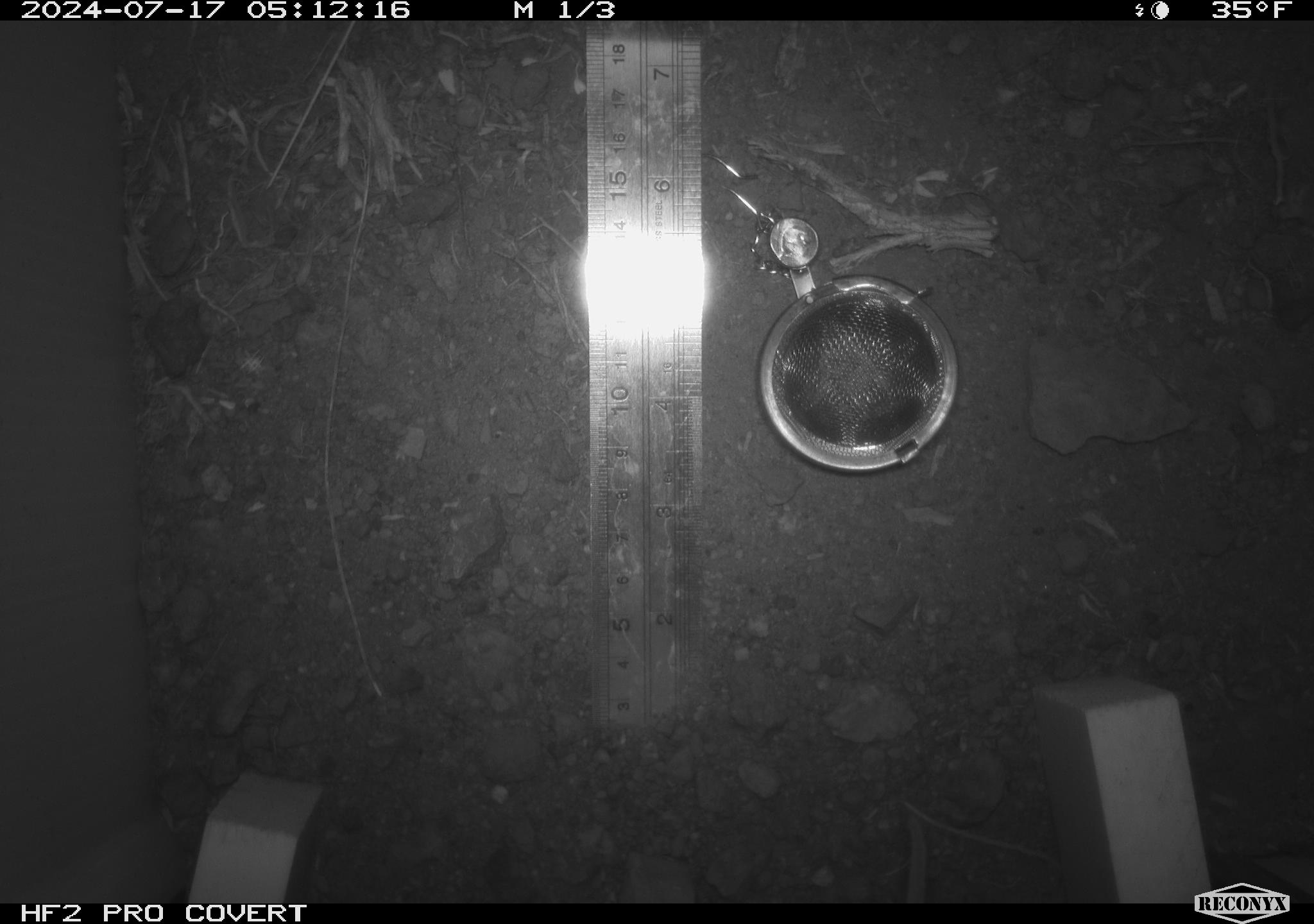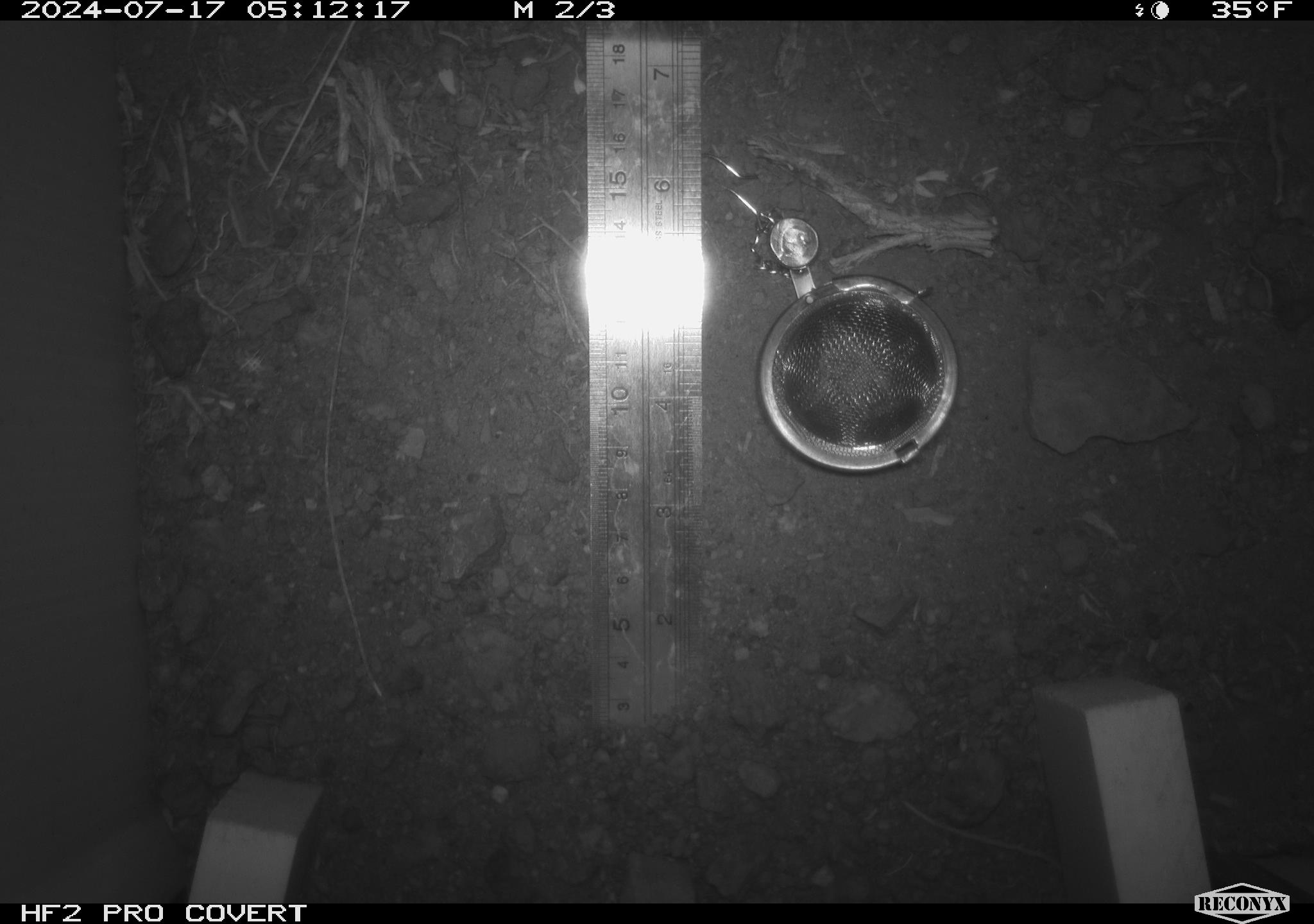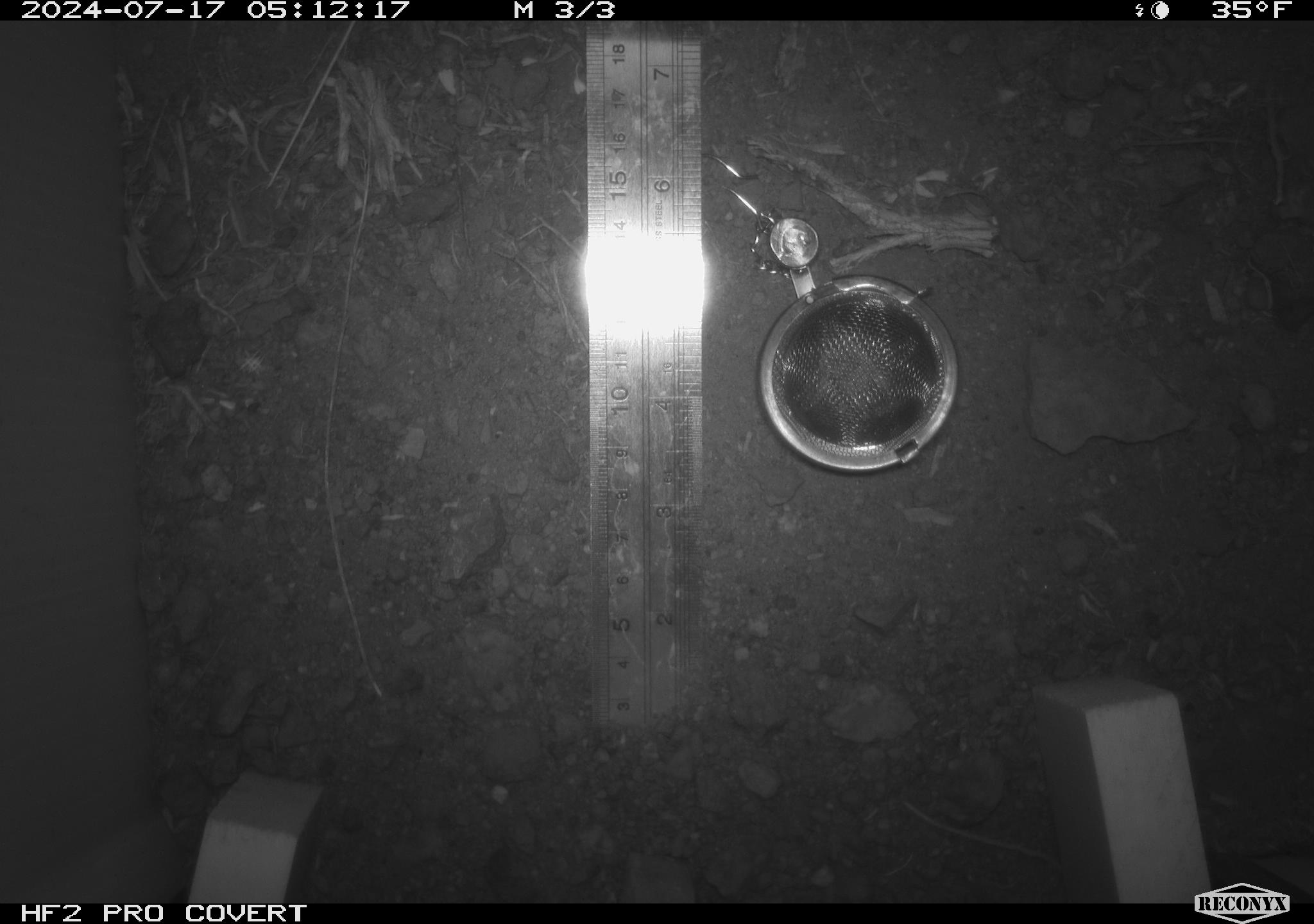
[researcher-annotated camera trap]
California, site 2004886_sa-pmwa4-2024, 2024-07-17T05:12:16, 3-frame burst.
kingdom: Animalia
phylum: Chordata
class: Mammalia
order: Rodentia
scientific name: Rodentia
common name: mouse species